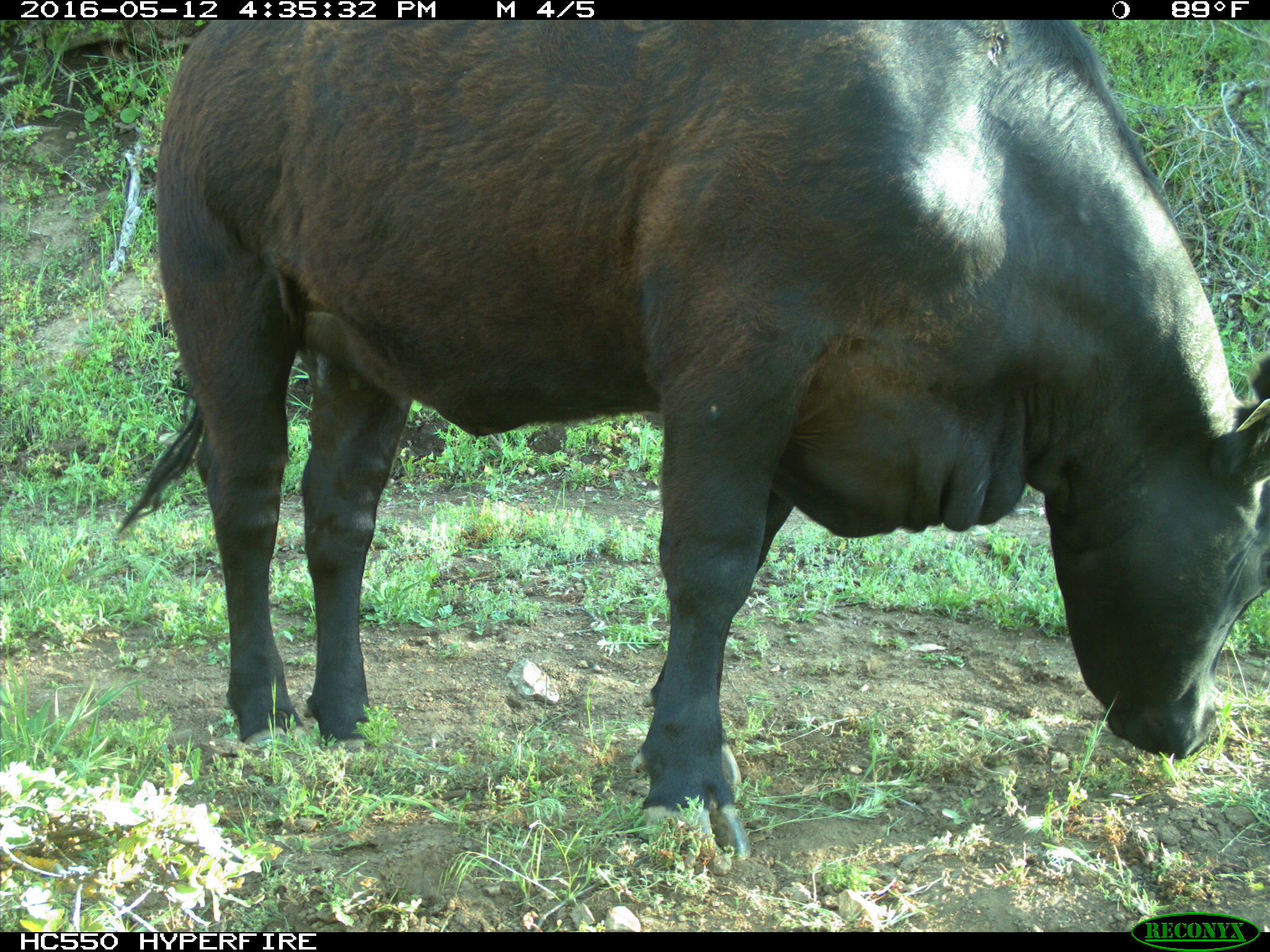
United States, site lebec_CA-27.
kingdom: Animalia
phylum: Chordata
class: Mammalia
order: Artiodactyla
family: Bovidae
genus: Bos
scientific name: Bos taurus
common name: domestic cow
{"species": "Bos taurus (domestic cow)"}